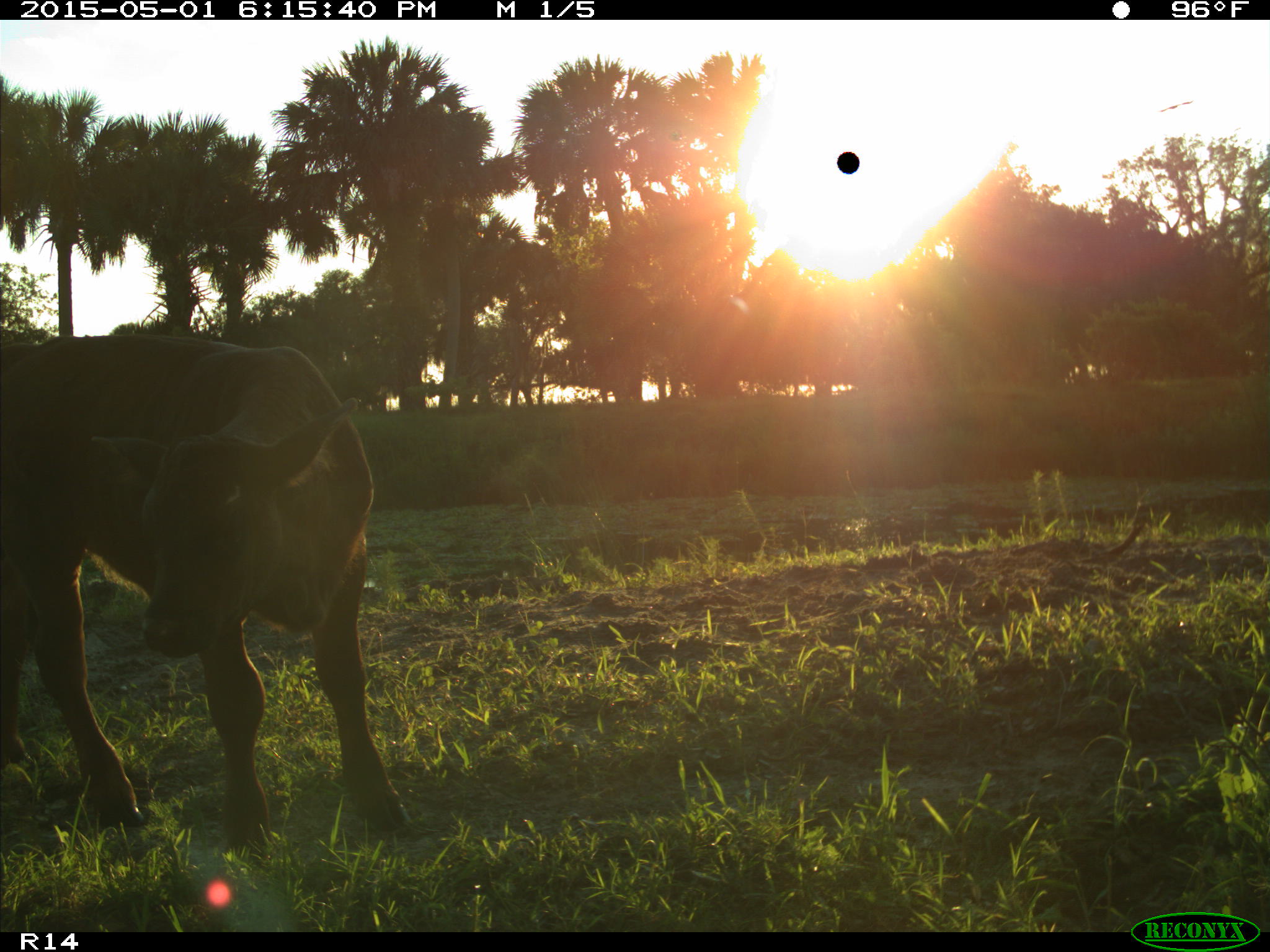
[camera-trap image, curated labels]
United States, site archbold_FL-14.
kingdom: Animalia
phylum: Chordata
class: Mammalia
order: Artiodactyla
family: Bovidae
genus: Bos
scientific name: Bos taurus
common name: domestic cow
Bos taurus (domestic cow).